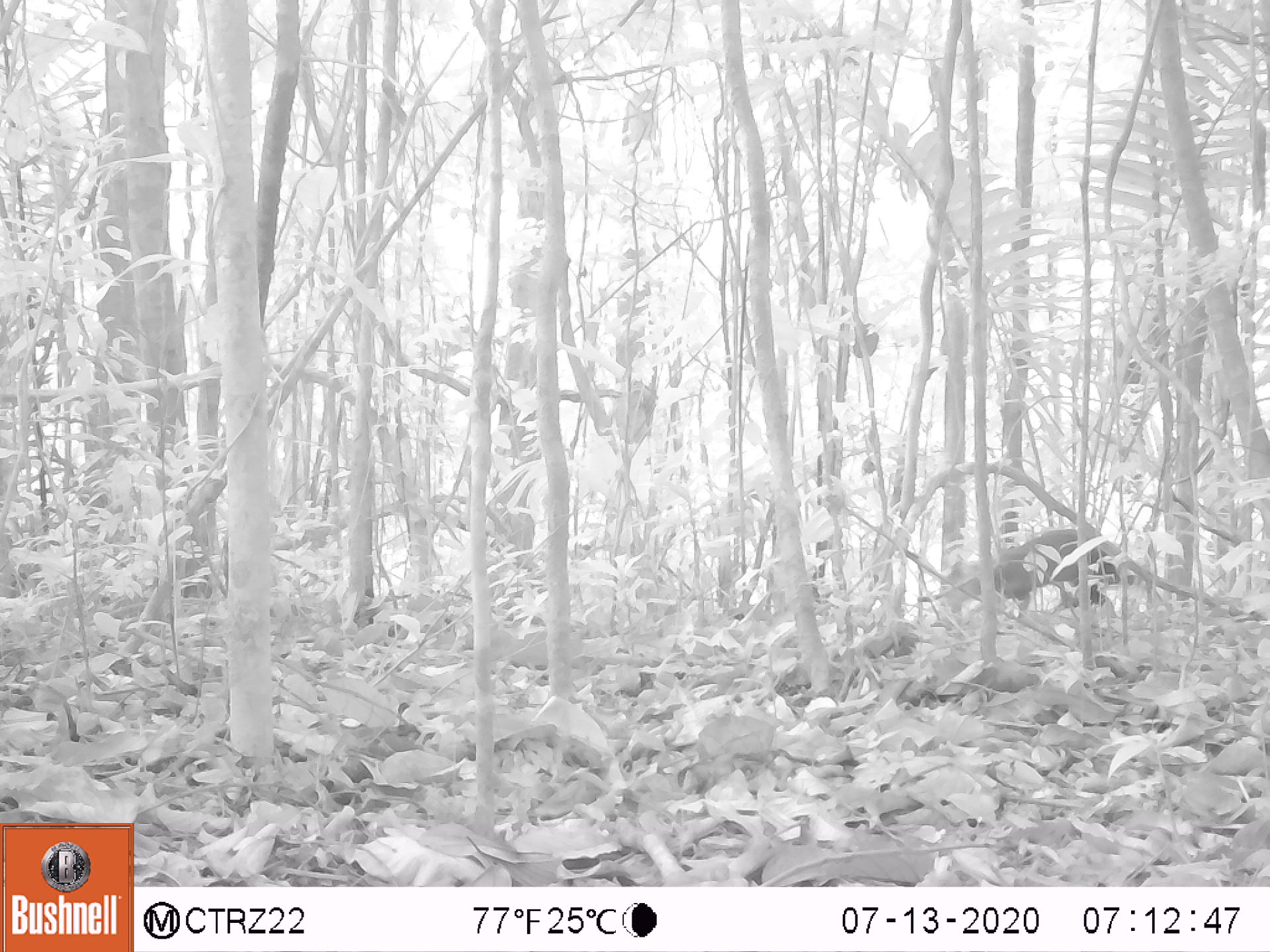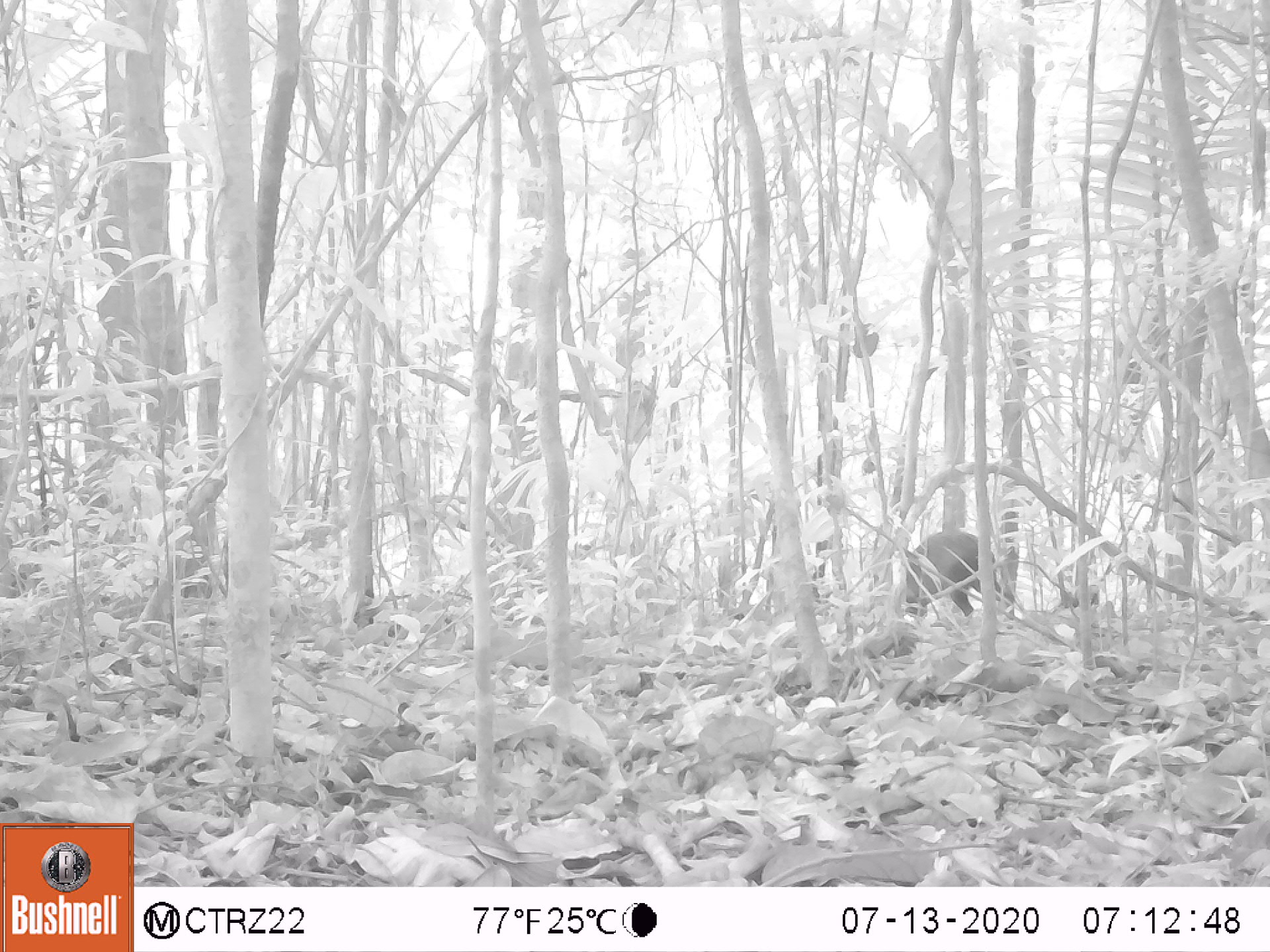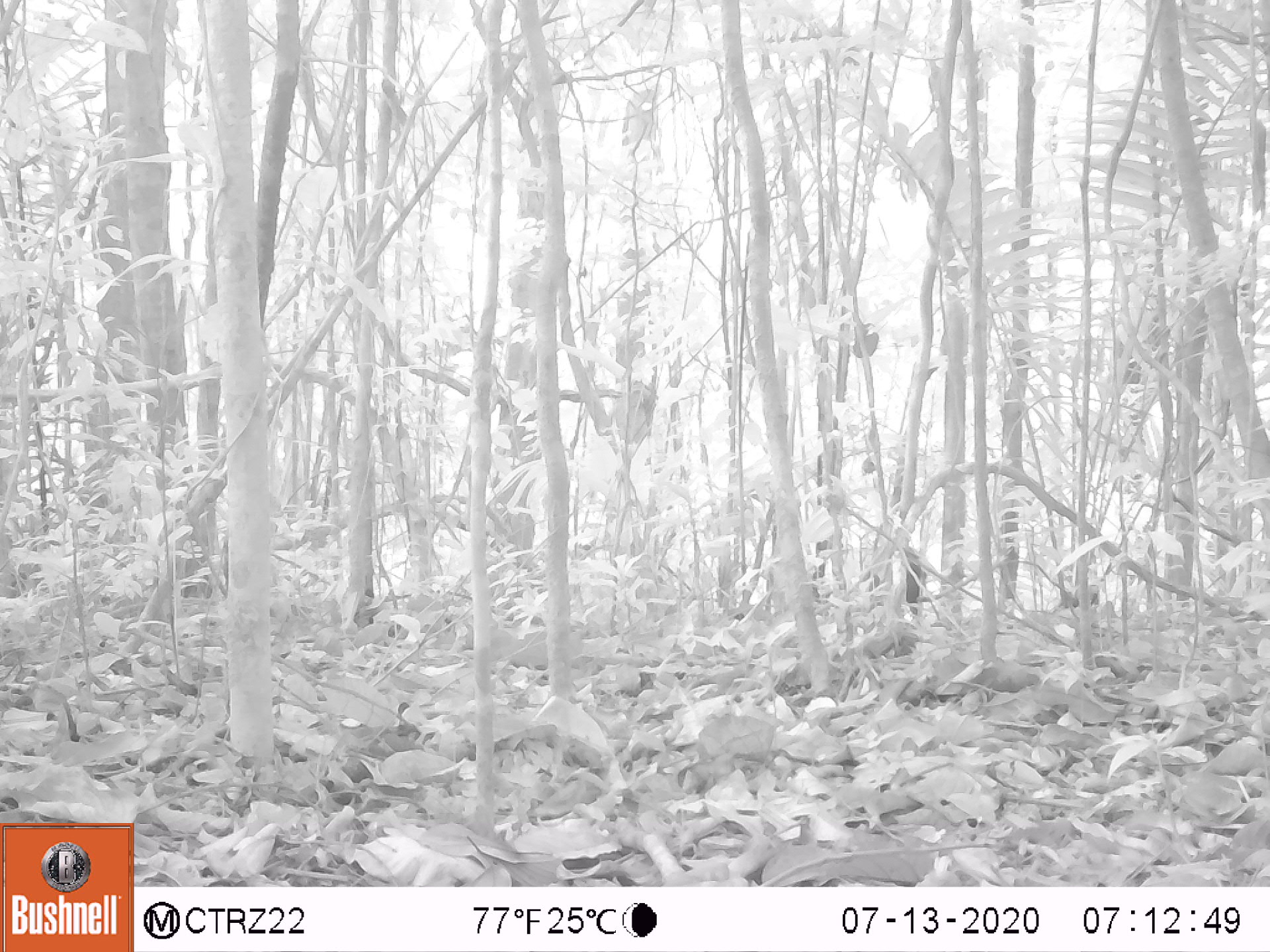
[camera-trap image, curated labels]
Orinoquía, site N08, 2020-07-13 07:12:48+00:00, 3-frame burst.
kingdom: Animalia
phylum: Chordata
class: Mammalia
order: Rodentia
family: Dasyproctidae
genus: Dasyprocta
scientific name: Dasyprocta fuliginosa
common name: black agouti